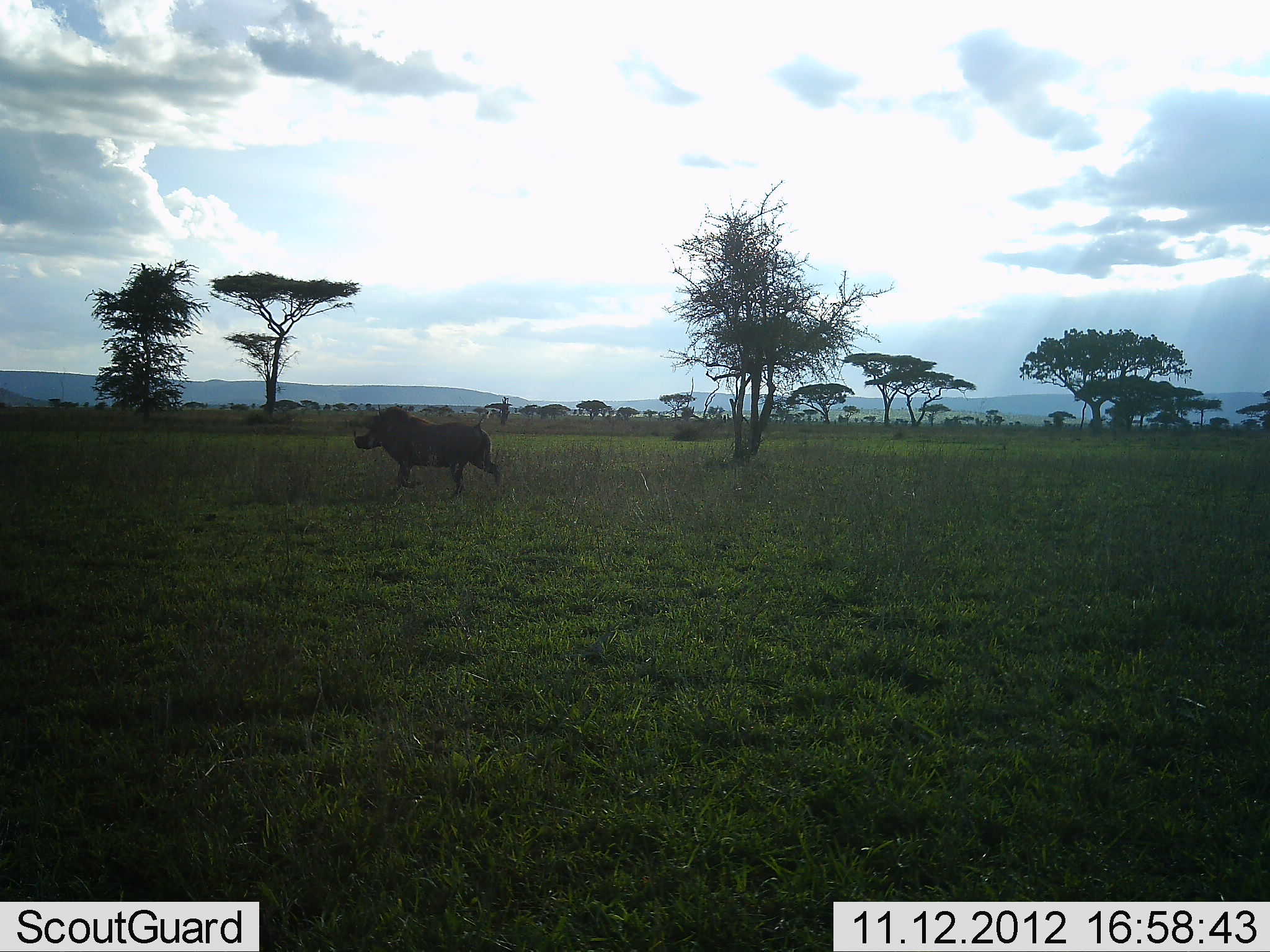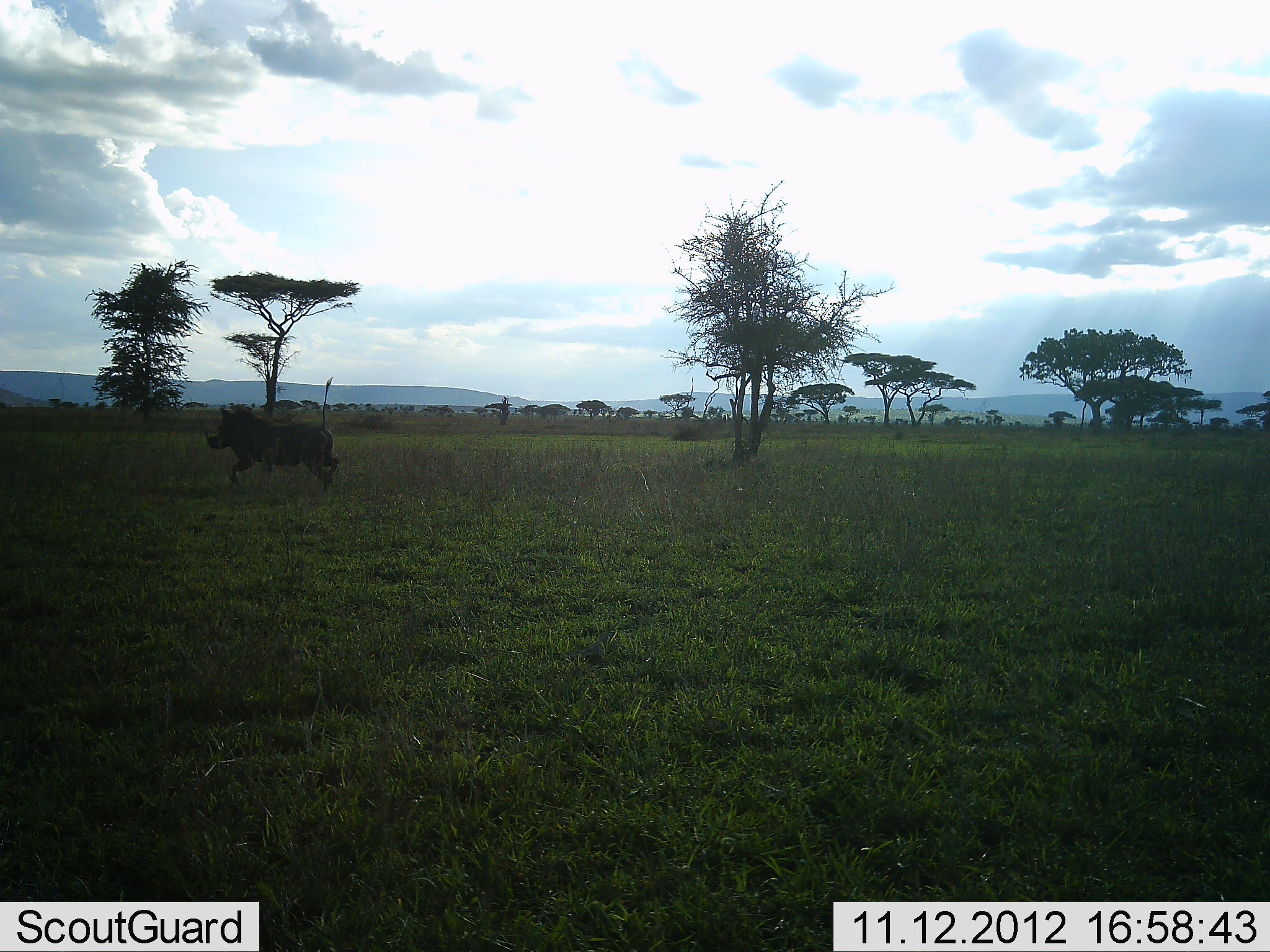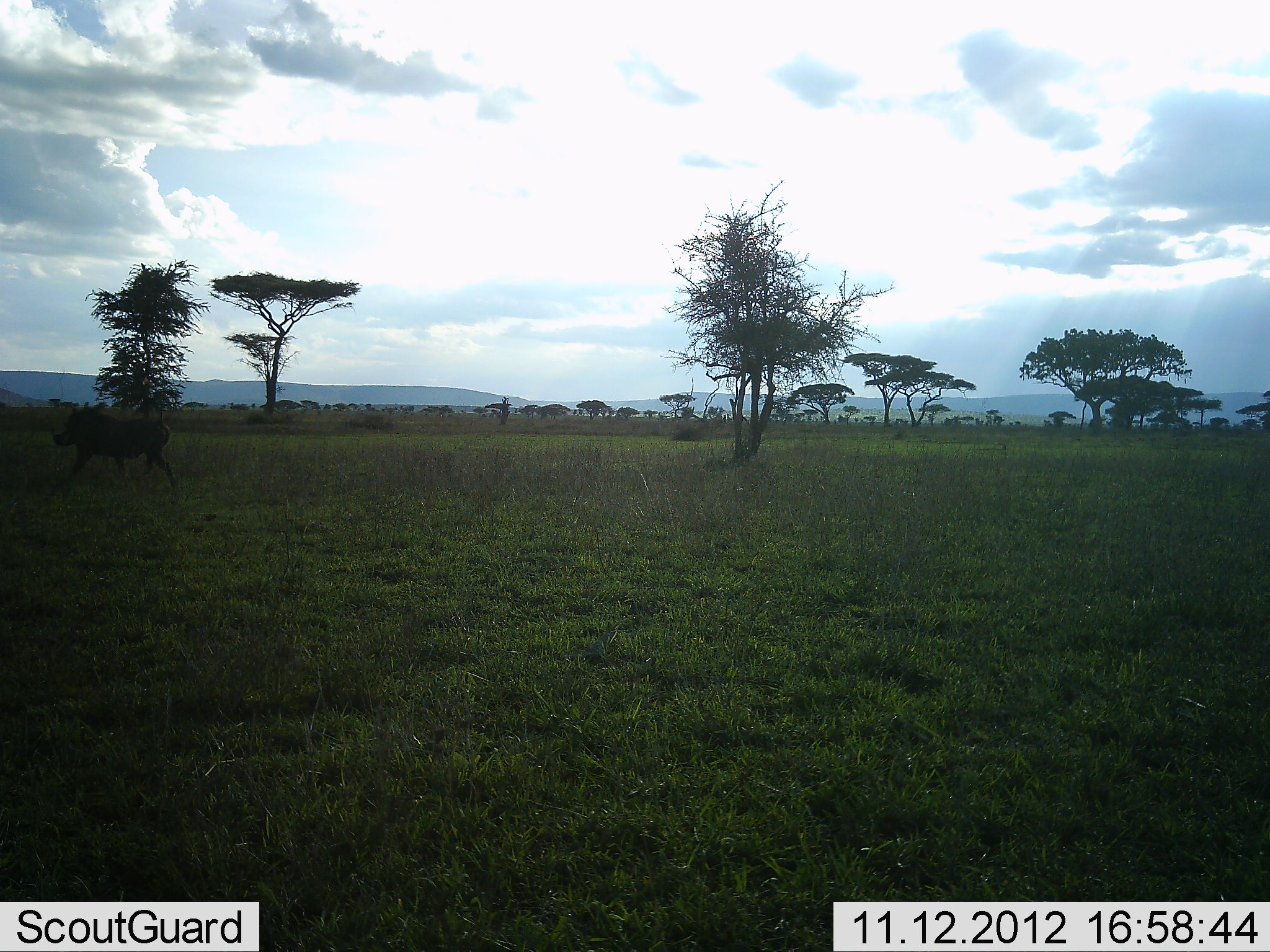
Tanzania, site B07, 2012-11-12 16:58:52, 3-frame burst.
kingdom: Animalia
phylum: Chordata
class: Mammalia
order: Artiodactyla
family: Suidae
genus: Phacochoerus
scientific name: Phacochoerus africanus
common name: warthog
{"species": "warthog (Phacochoerus africanus)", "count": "1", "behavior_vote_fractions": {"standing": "0%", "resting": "0%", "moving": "100%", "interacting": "0%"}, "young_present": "0%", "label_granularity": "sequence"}